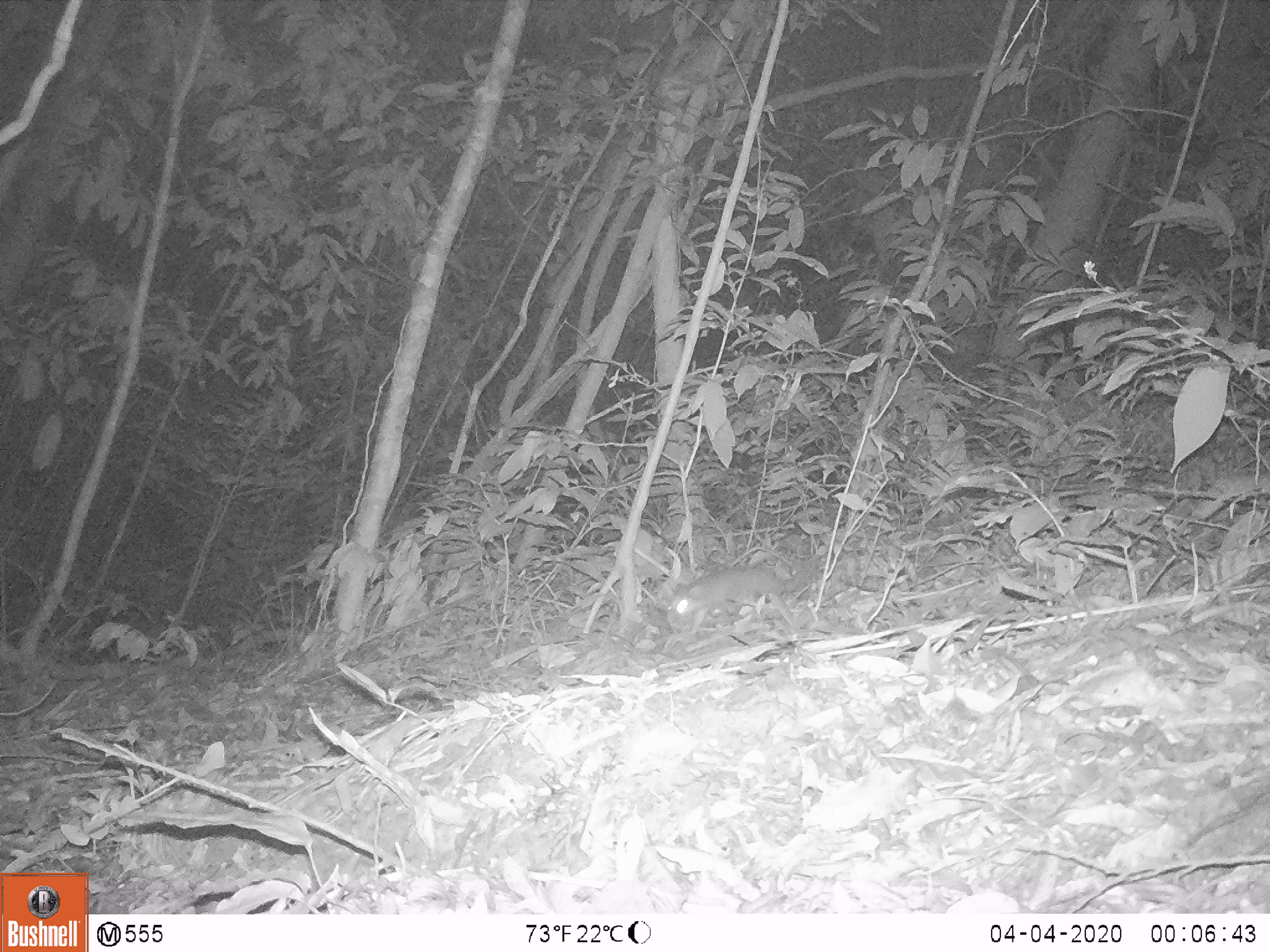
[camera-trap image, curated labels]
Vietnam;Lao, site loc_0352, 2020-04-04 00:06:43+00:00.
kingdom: Animalia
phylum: Chordata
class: Mammalia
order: Carnivora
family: Mustelidae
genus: Melogale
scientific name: Melogale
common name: ferret badger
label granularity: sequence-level